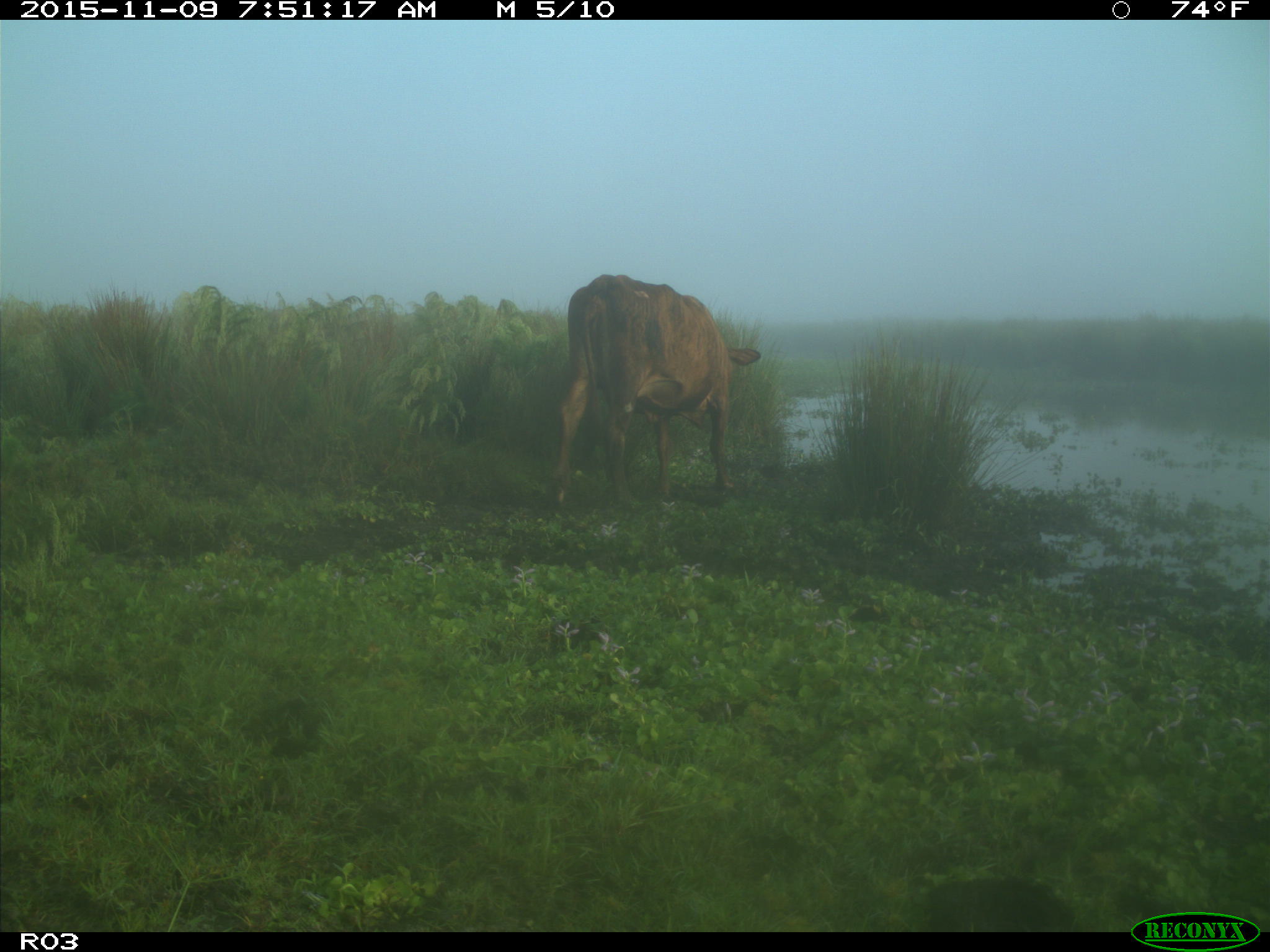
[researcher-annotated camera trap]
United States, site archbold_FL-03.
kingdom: Animalia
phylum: Chordata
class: Mammalia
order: Artiodactyla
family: Bovidae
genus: Bos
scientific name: Bos taurus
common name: domestic cow